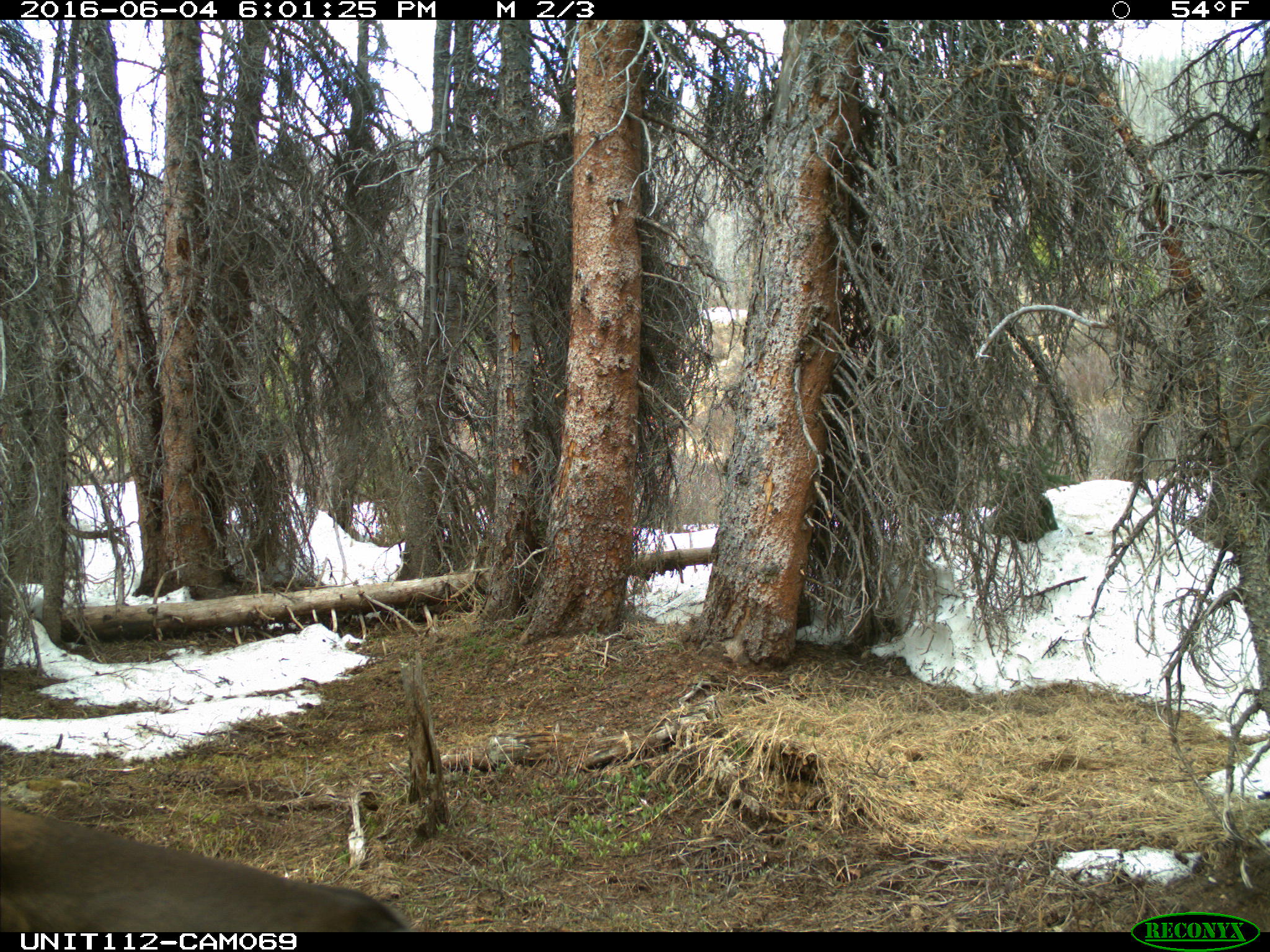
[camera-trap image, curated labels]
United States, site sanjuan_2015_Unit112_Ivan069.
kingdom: Animalia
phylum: Chordata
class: Mammalia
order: Artiodactyla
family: Cervidae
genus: Cervus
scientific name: Cervus elaphus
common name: red deer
Cervus elaphus (red deer).